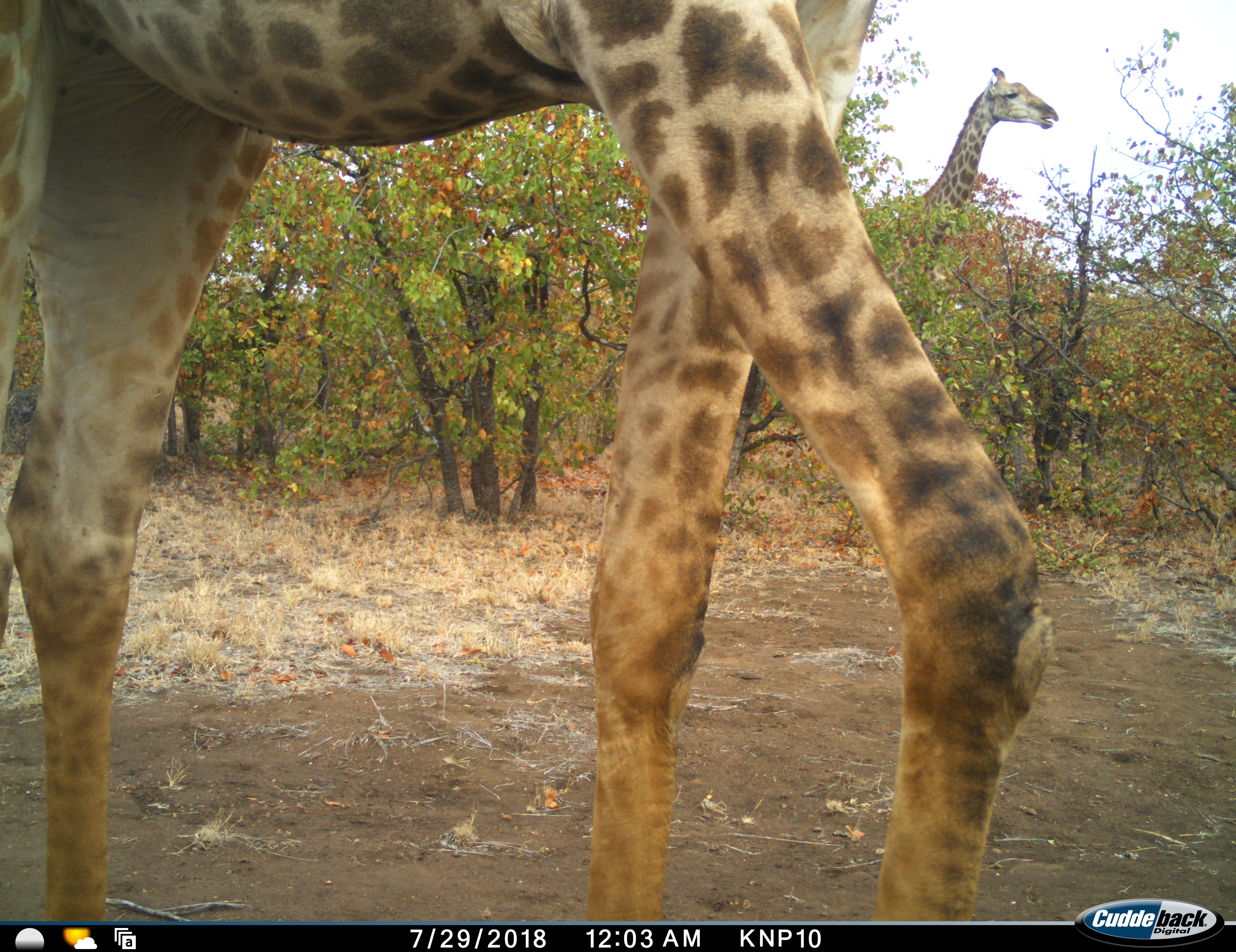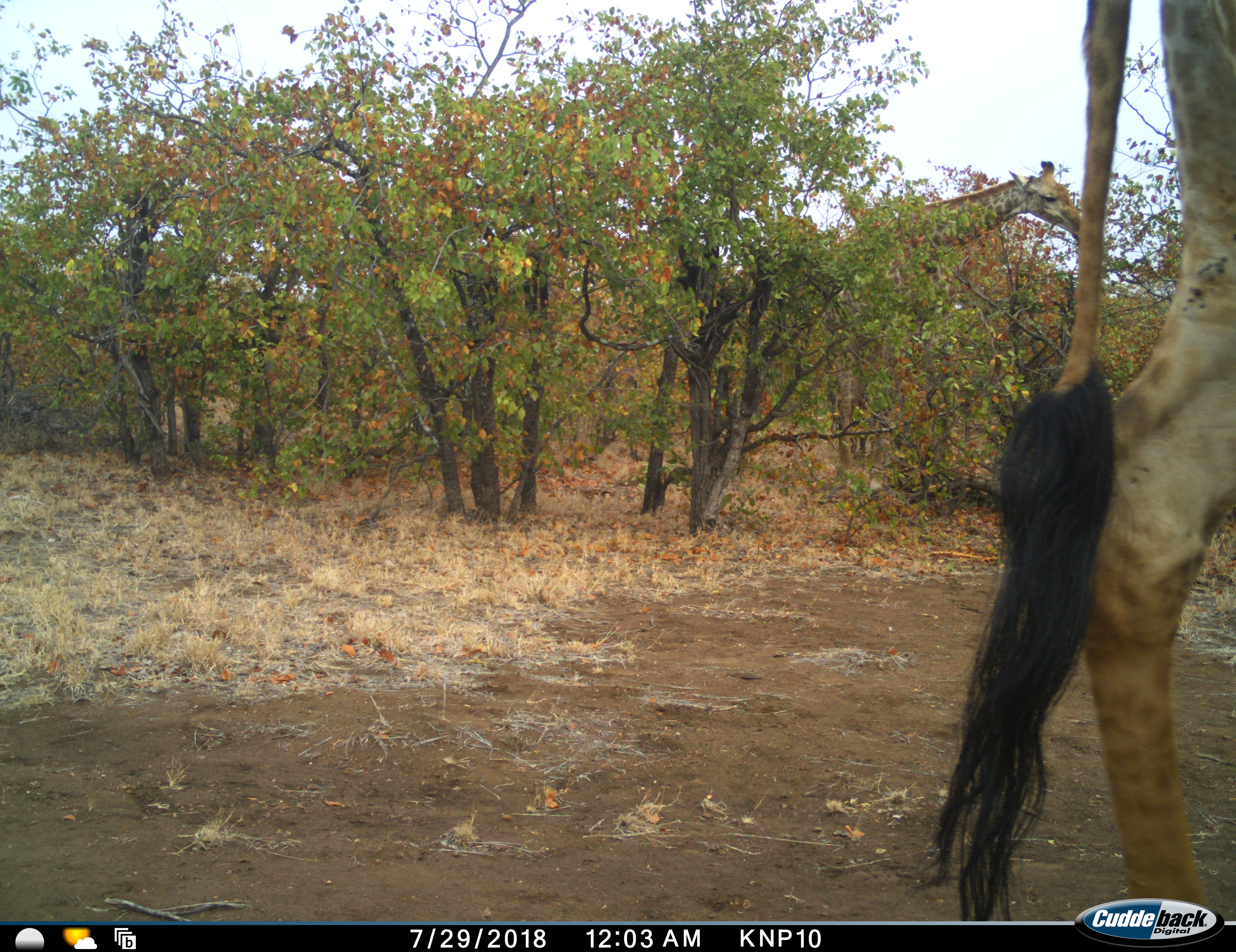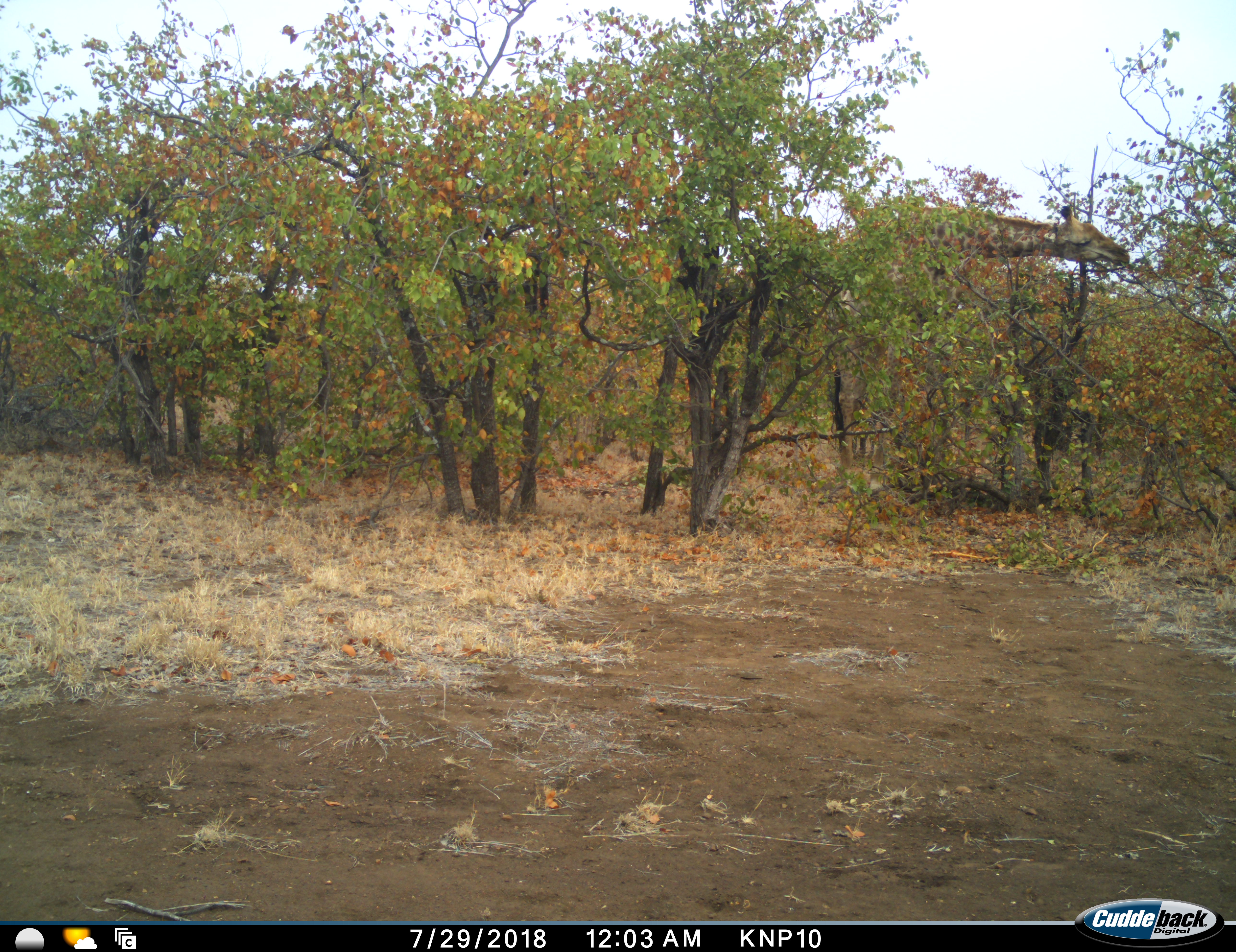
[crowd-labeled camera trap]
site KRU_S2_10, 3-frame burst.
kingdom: Animalia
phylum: Chordata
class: Mammalia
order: Artiodactyla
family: Giraffidae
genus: Giraffa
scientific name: Giraffa camelopardalis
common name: giraffe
Giraffe (Giraffa camelopardalis), count 2. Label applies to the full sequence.